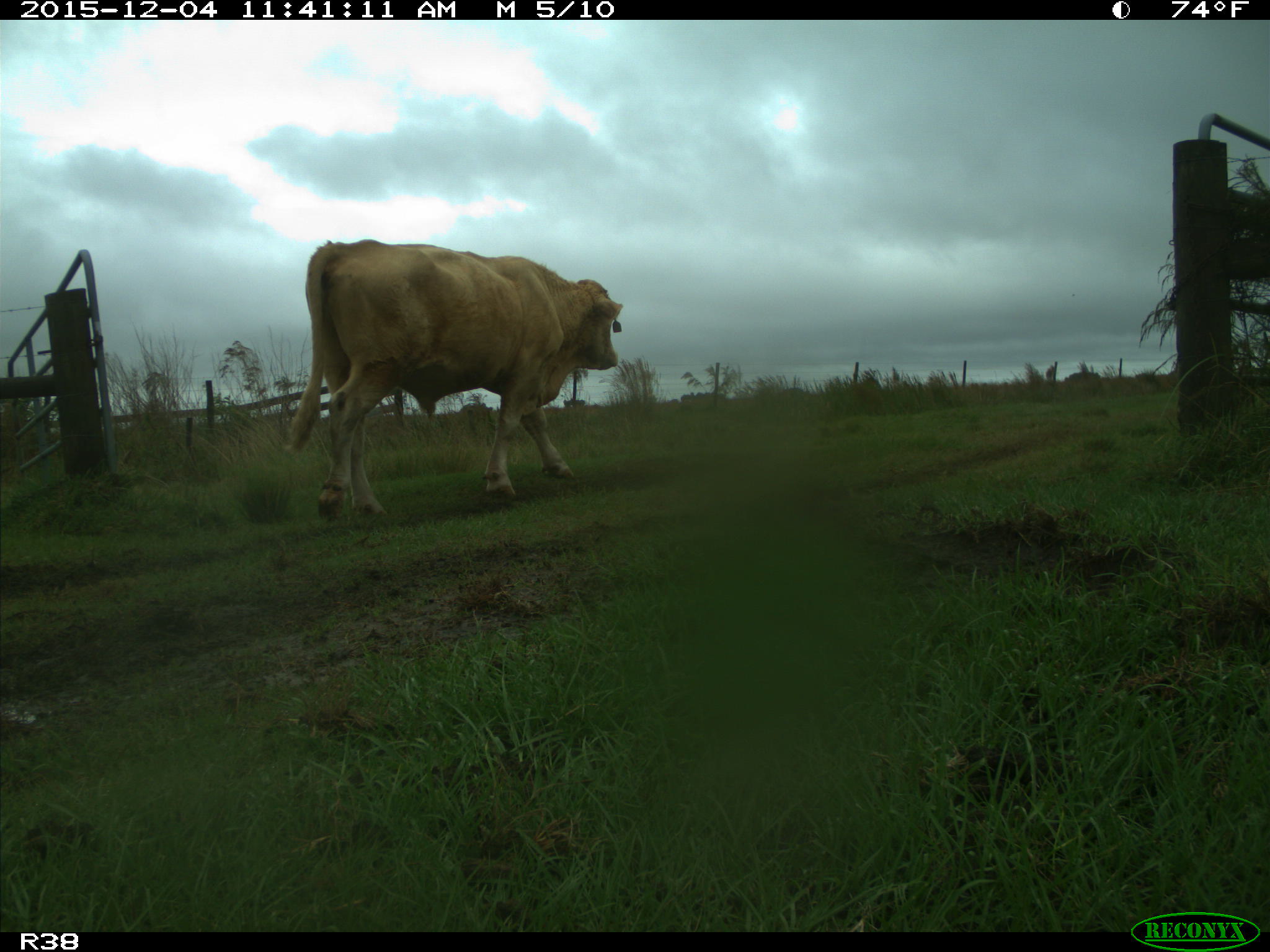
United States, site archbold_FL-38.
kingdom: Animalia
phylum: Chordata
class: Mammalia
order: Artiodactyla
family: Bovidae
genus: Bos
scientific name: Bos taurus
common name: domestic cow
Bos taurus (domestic cow).